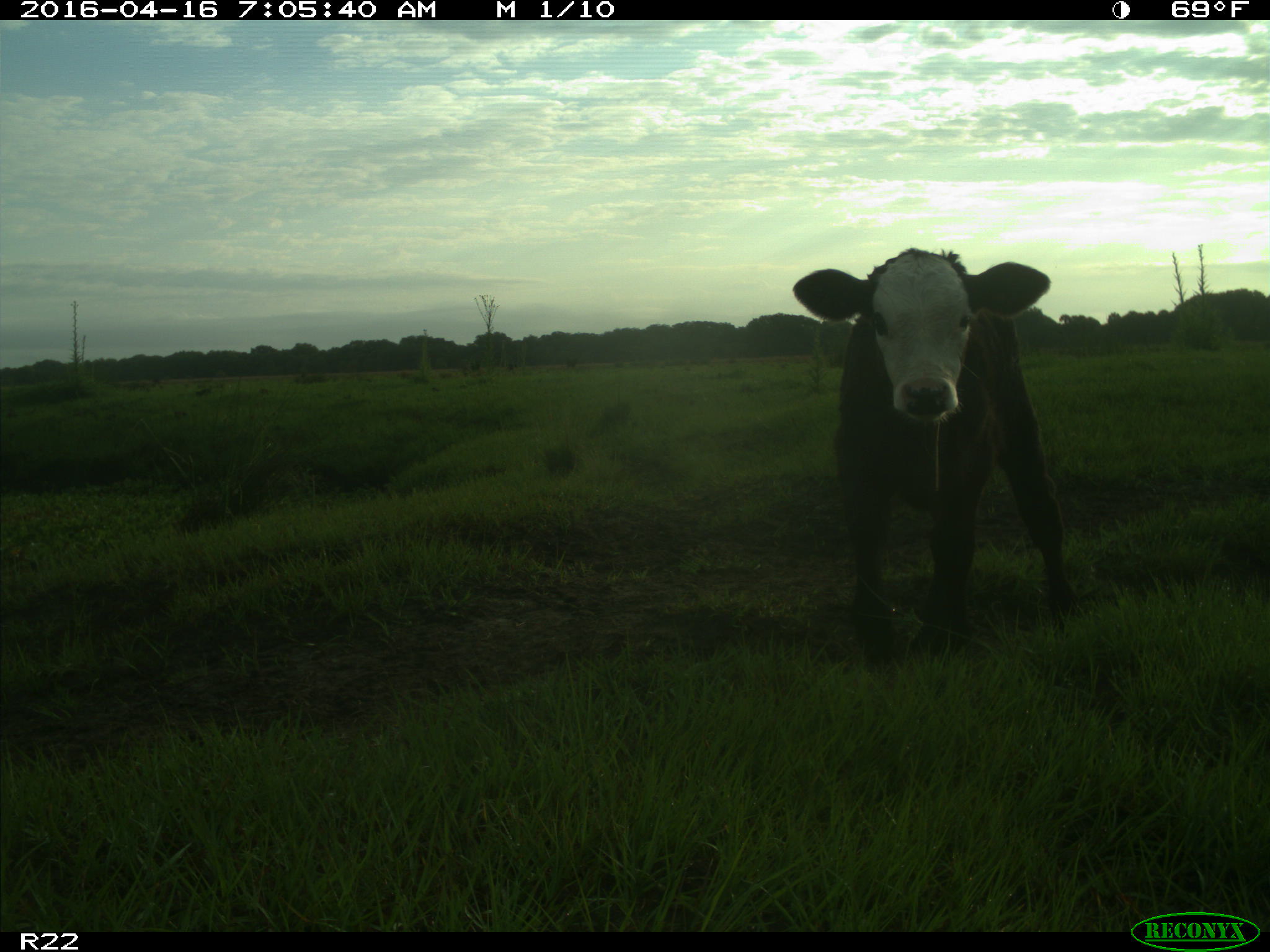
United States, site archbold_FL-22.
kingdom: Animalia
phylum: Chordata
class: Mammalia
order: Artiodactyla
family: Bovidae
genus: Bos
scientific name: Bos taurus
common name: domestic cow